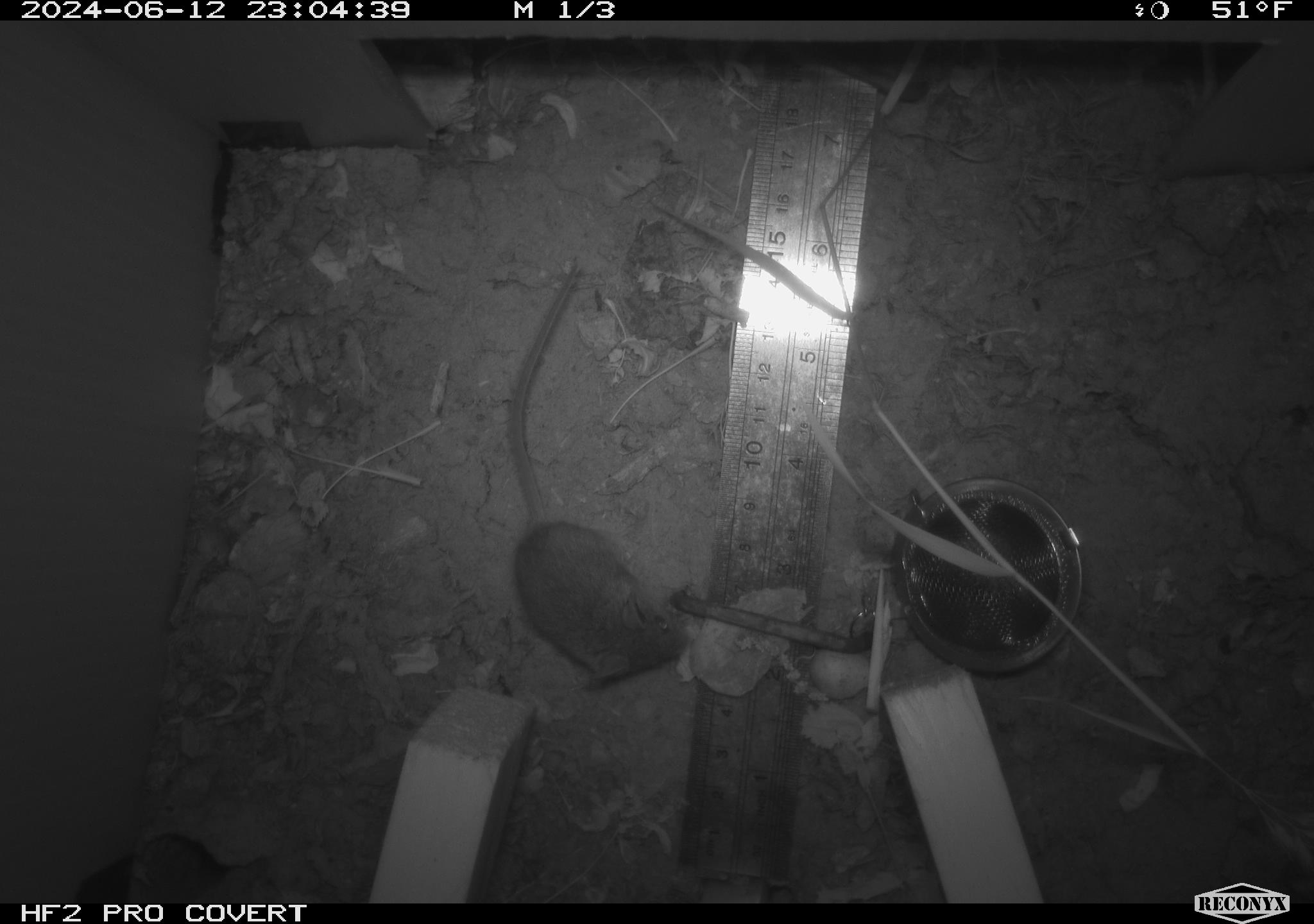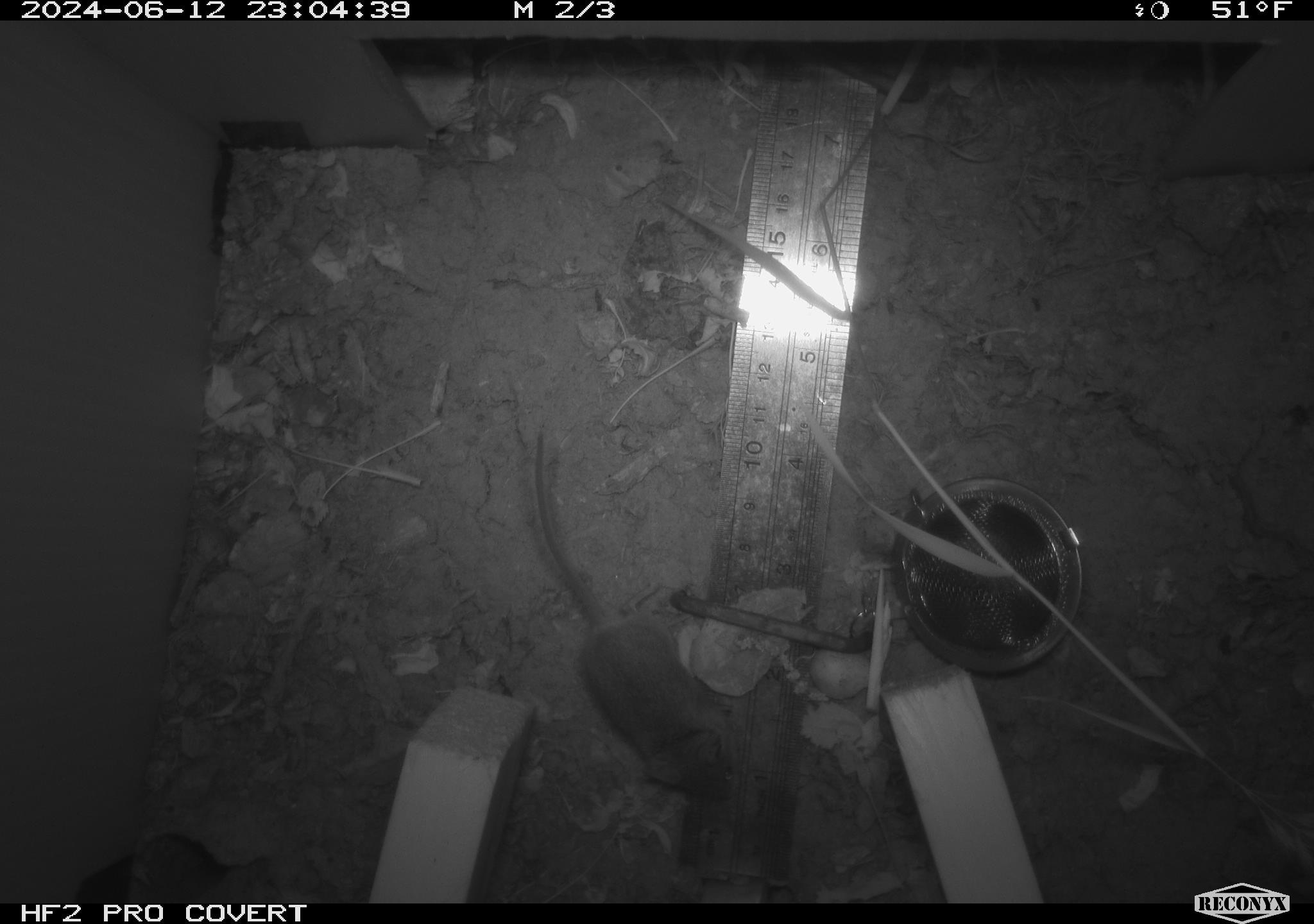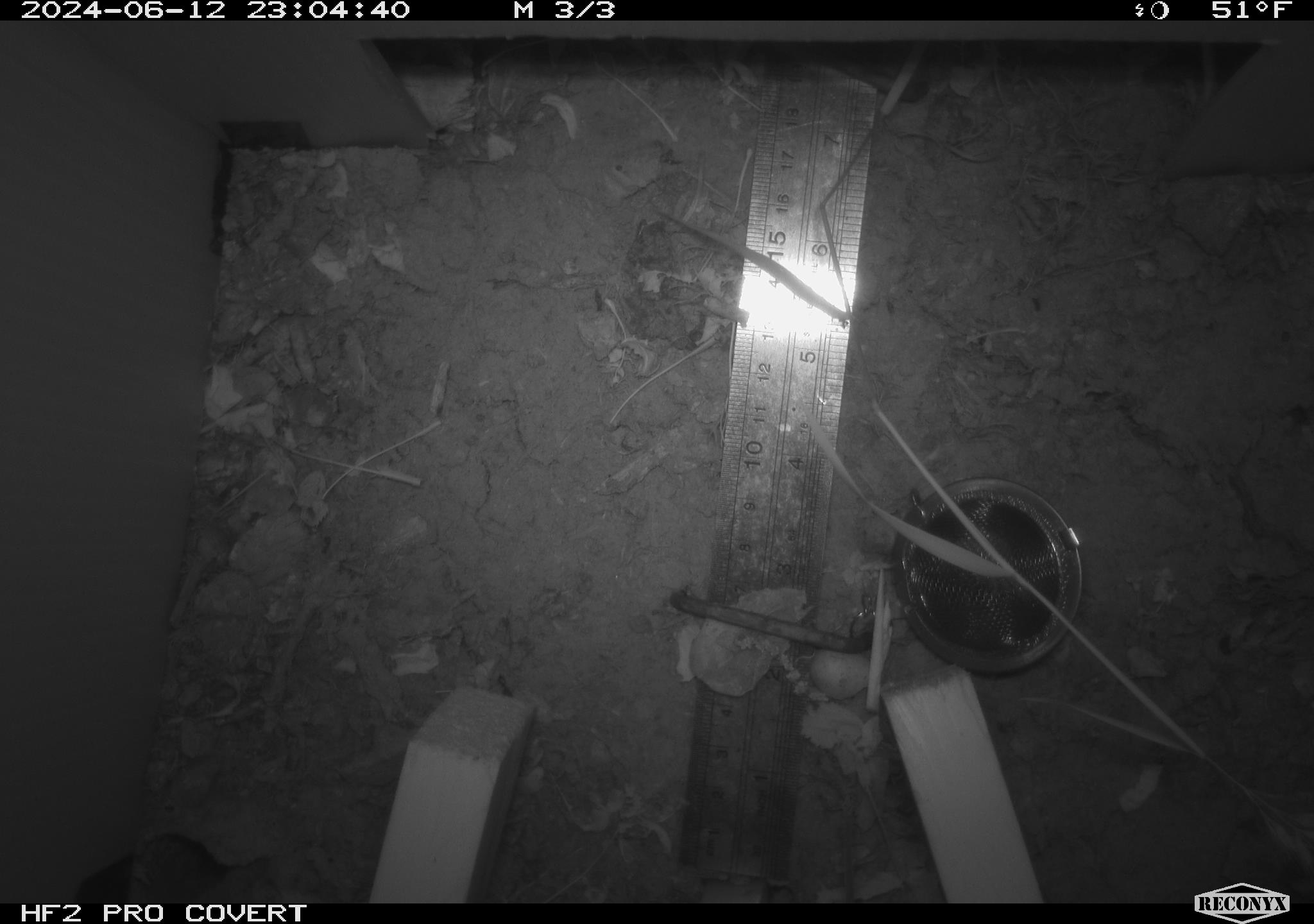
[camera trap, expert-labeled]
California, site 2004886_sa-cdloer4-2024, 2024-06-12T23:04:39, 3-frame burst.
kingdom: Animalia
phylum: Chordata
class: Mammalia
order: Rodentia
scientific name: Rodentia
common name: rodent